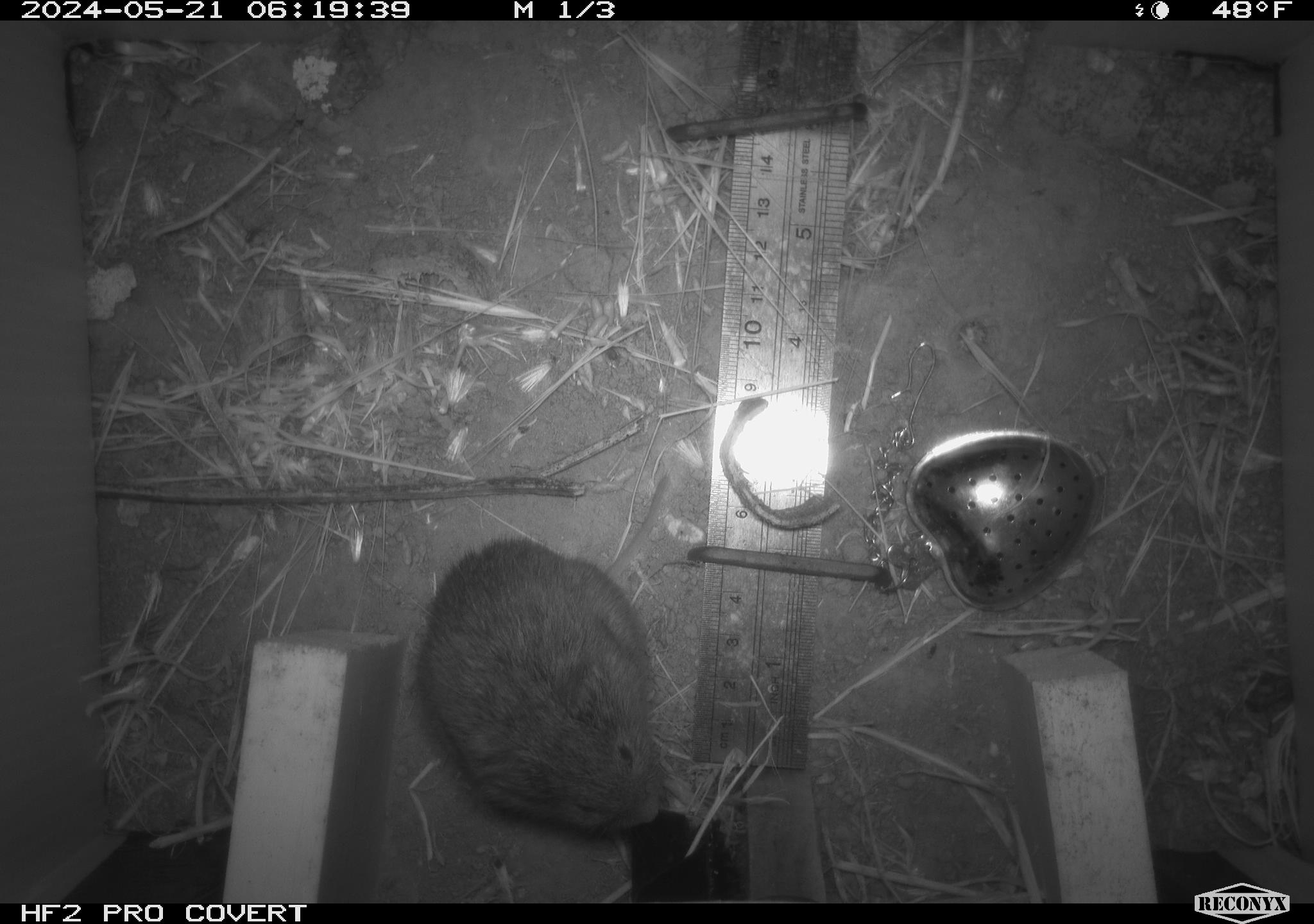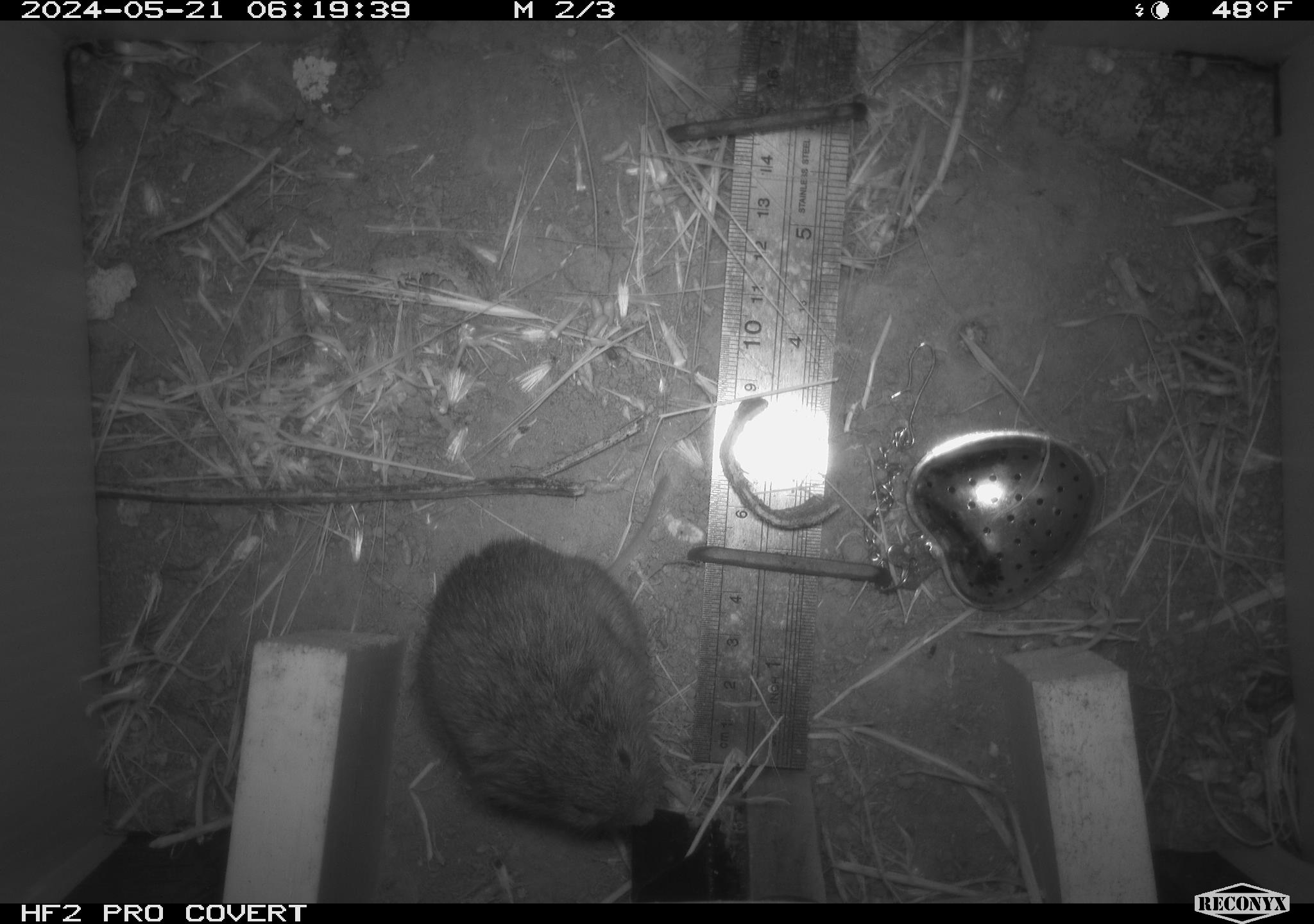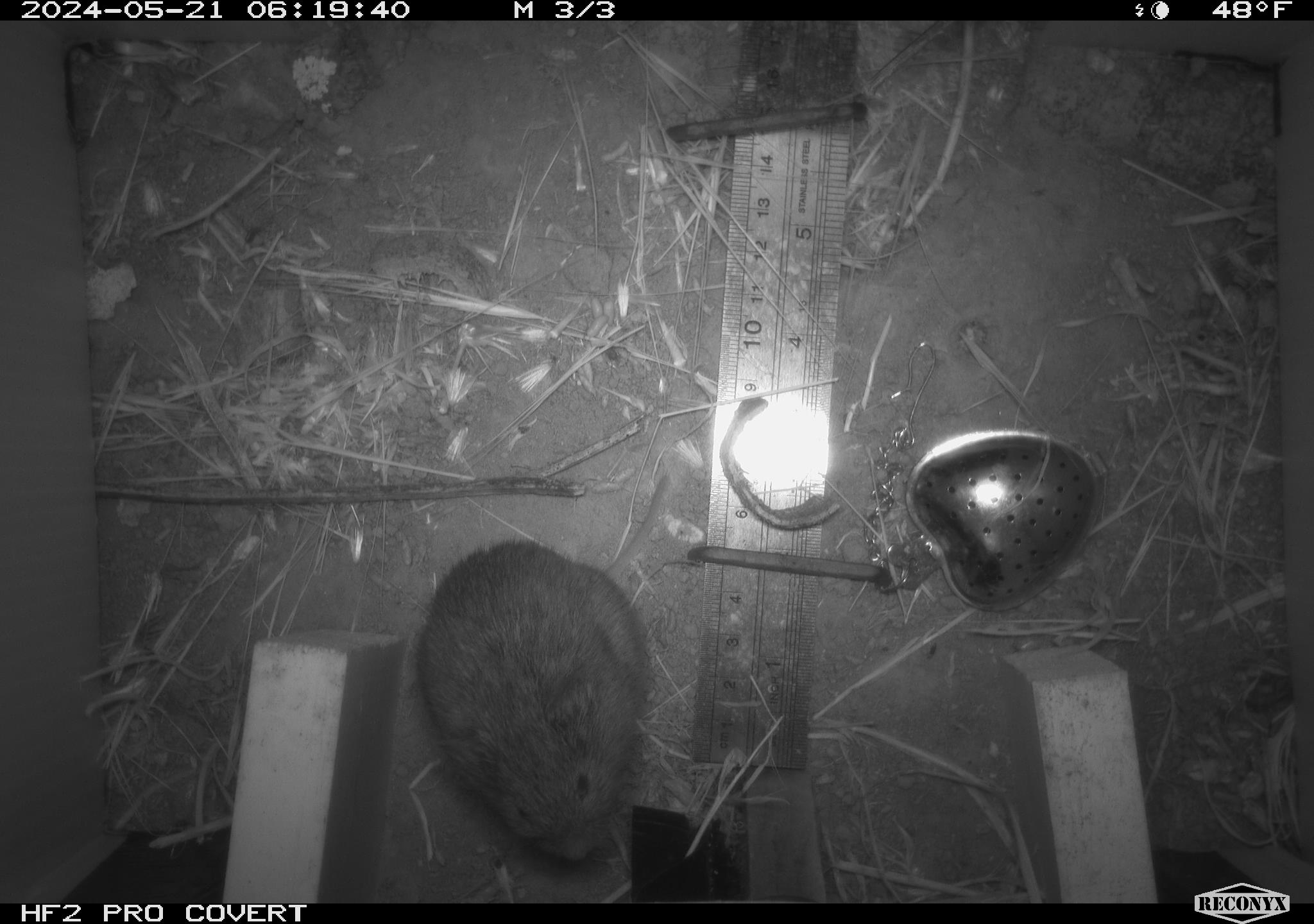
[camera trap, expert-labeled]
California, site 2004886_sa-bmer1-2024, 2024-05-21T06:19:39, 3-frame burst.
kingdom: Animalia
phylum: Chordata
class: Mammalia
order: Rodentia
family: Cricetidae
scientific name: Arvicolinae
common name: voles, lemmings, and muskrats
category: arvicolinae subfamily